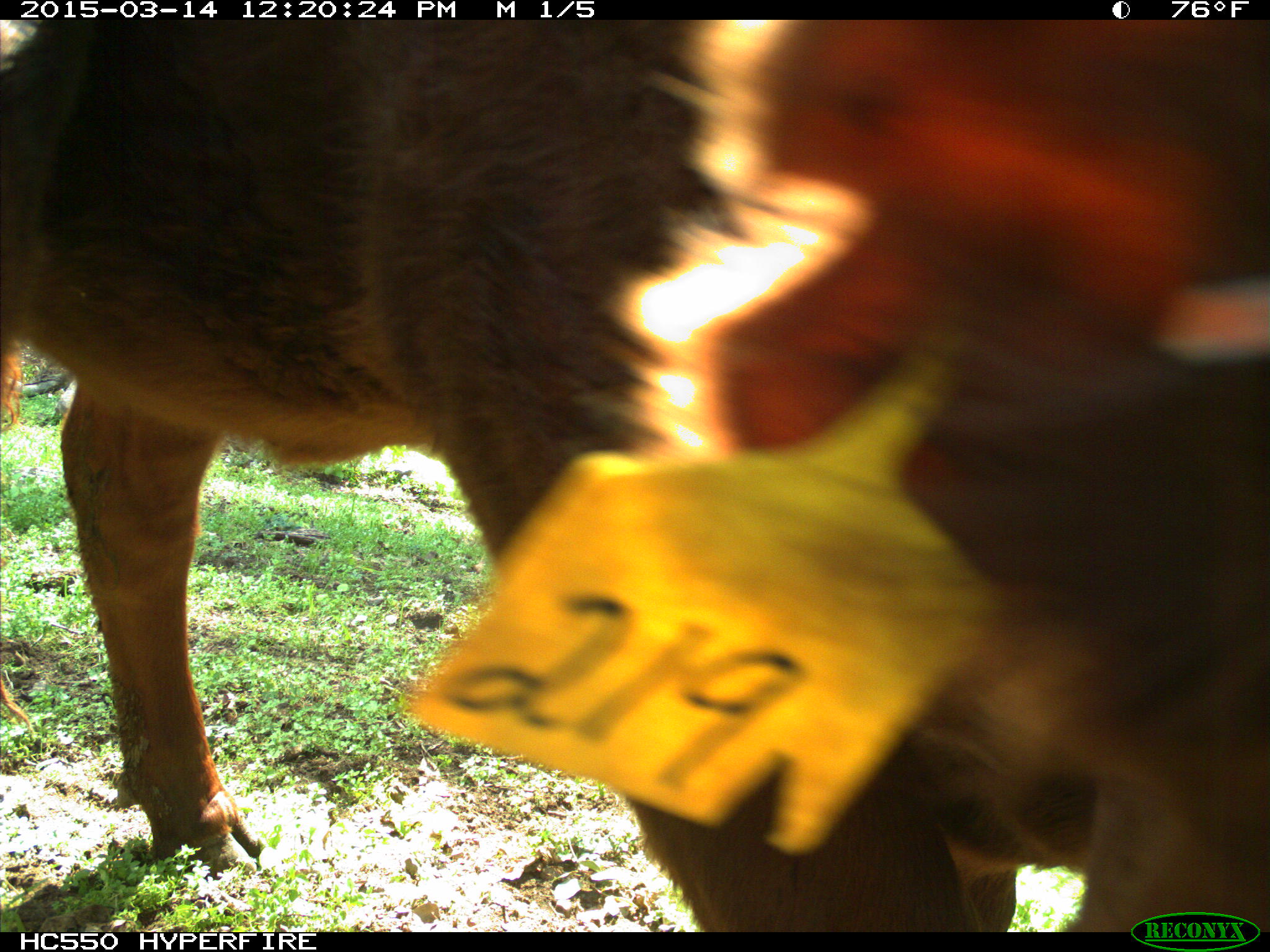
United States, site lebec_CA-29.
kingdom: Animalia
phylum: Chordata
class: Mammalia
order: Artiodactyla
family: Bovidae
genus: Bos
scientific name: Bos taurus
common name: domestic cow